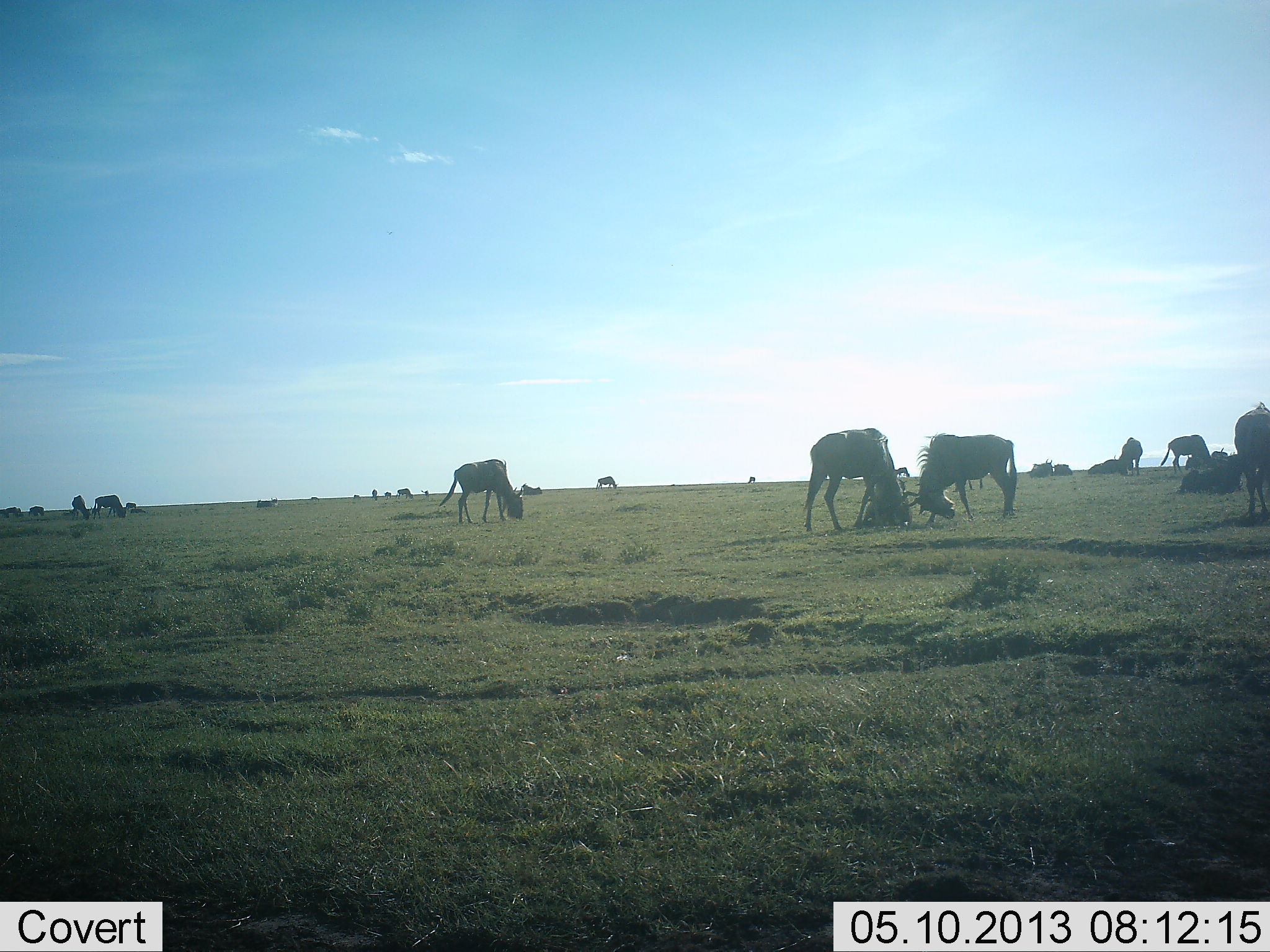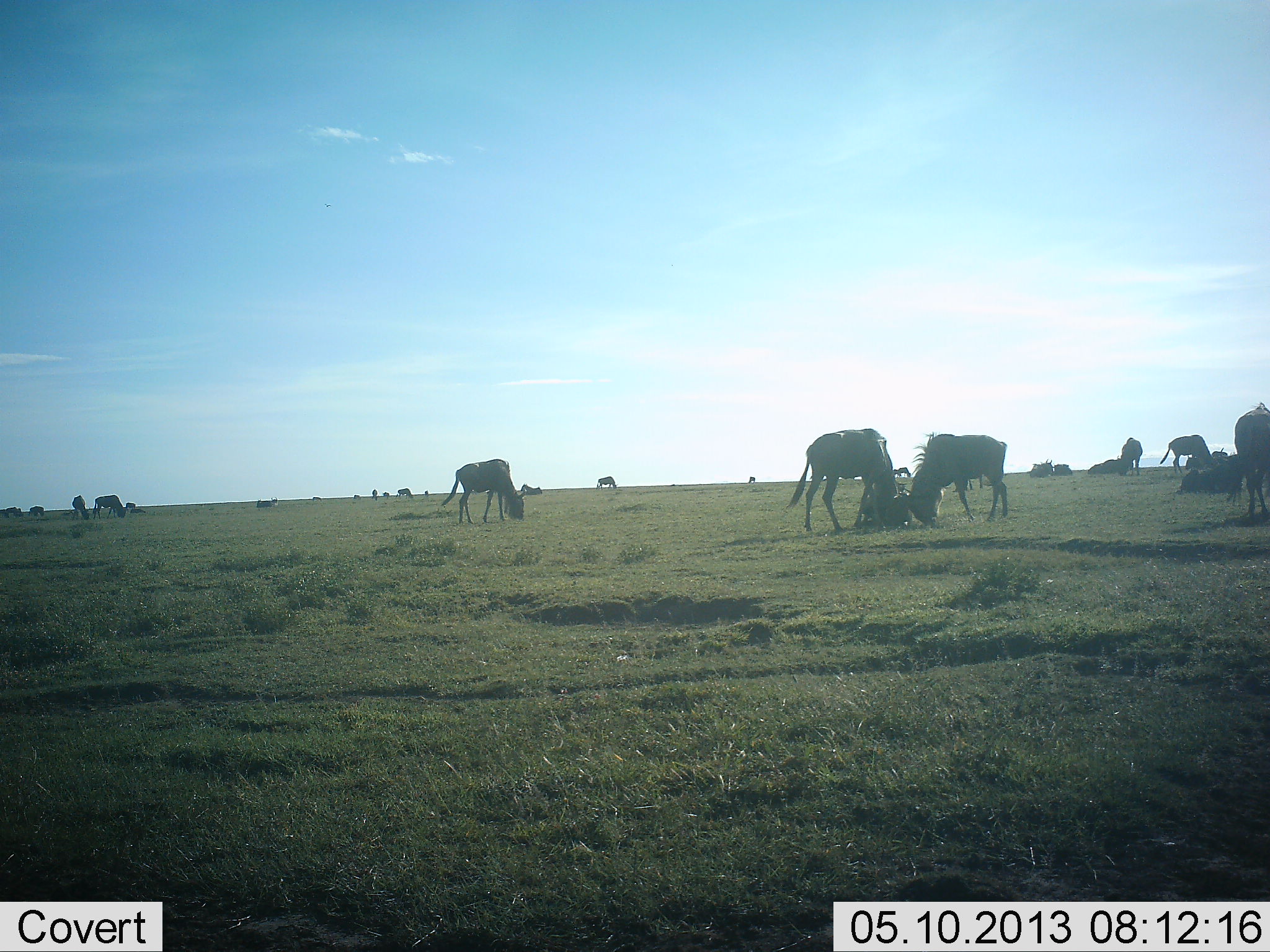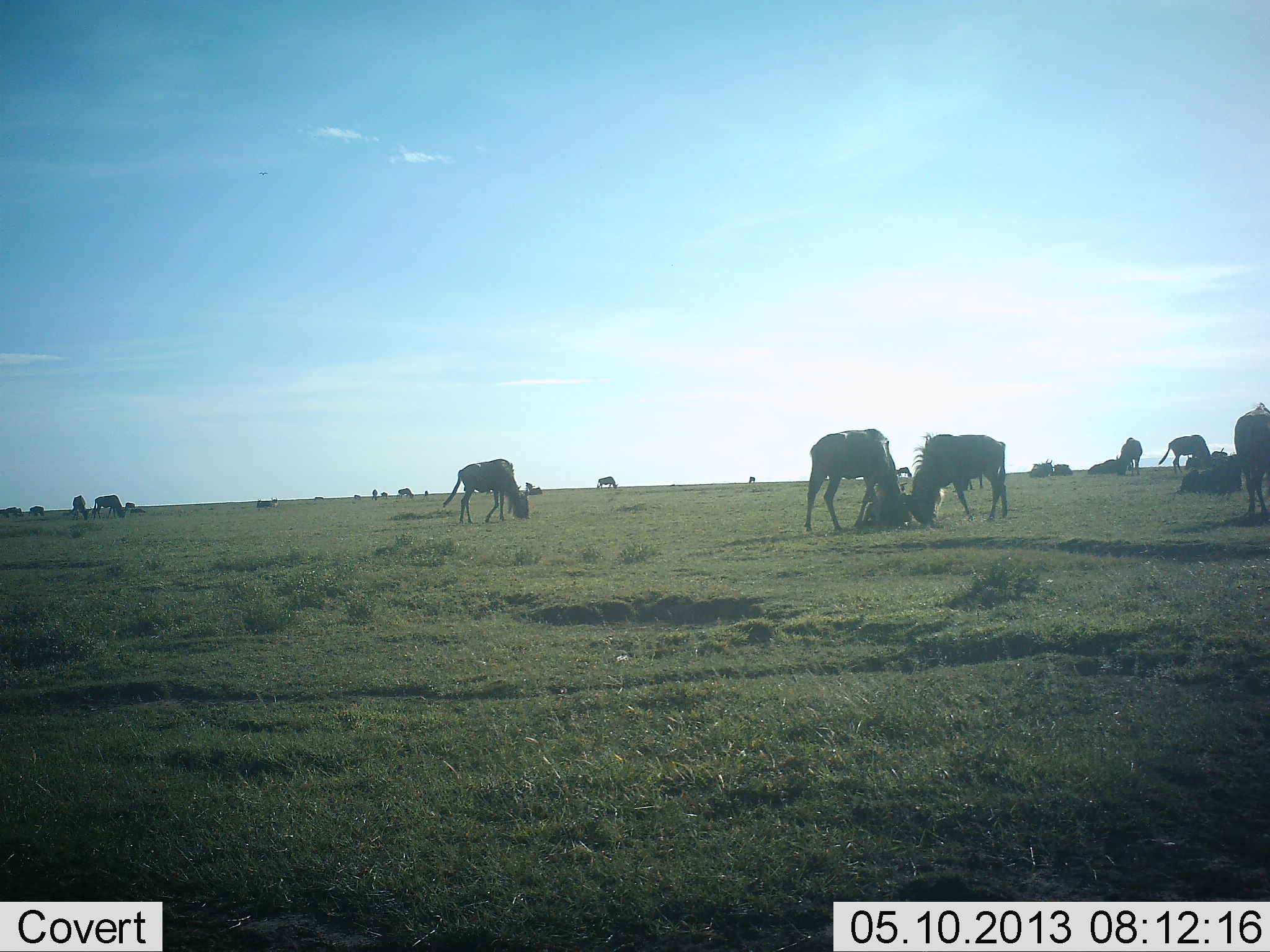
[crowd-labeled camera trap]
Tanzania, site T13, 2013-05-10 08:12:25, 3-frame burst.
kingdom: Animalia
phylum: Chordata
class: Mammalia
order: Artiodactyla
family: Bovidae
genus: Connochaetes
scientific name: Connochaetes taurinus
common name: blue wildebeest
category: wildebeest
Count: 11-50.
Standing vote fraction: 80%.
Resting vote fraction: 40%.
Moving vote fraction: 40%.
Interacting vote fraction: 50%.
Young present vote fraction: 0%.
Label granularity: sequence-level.